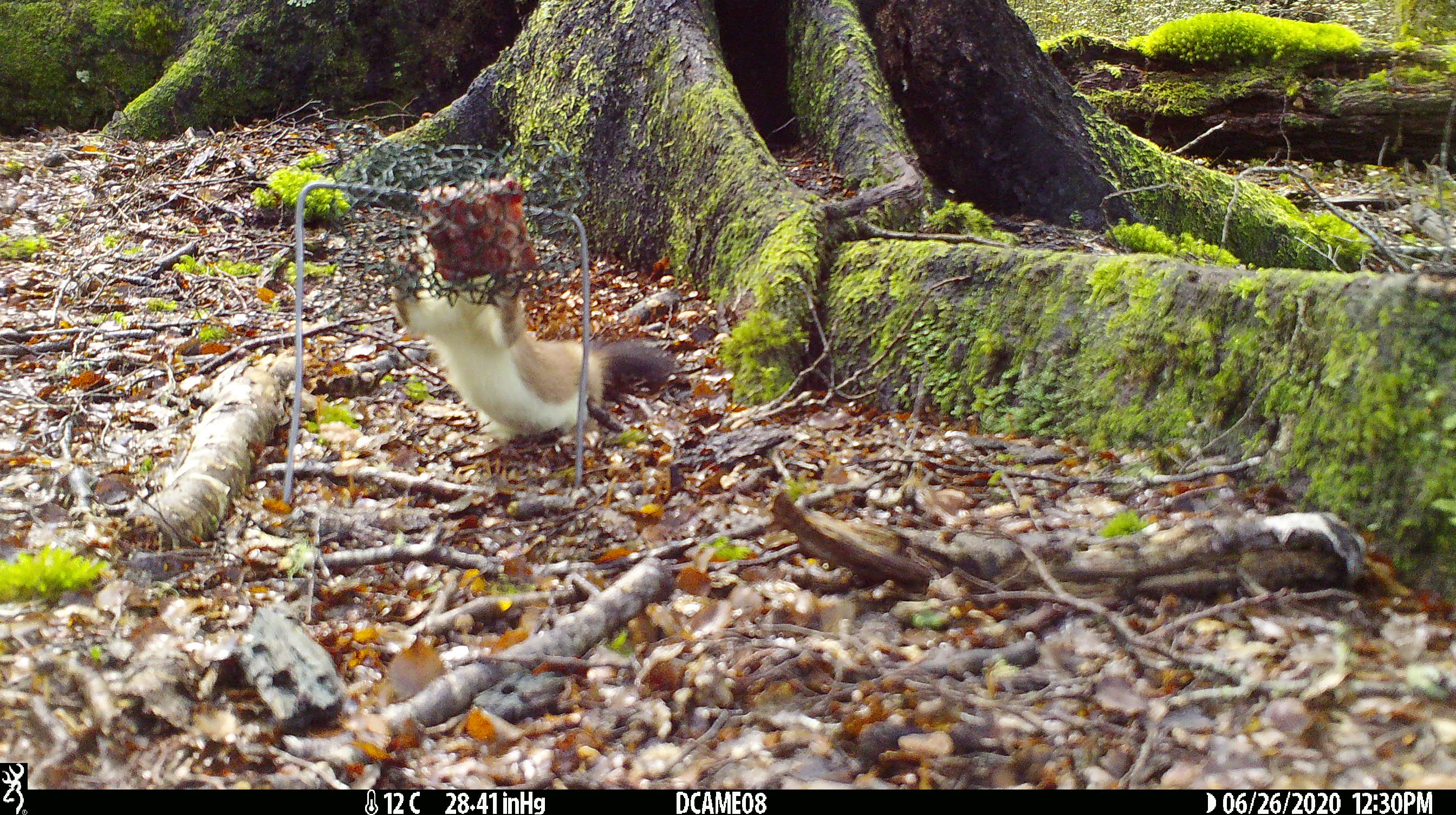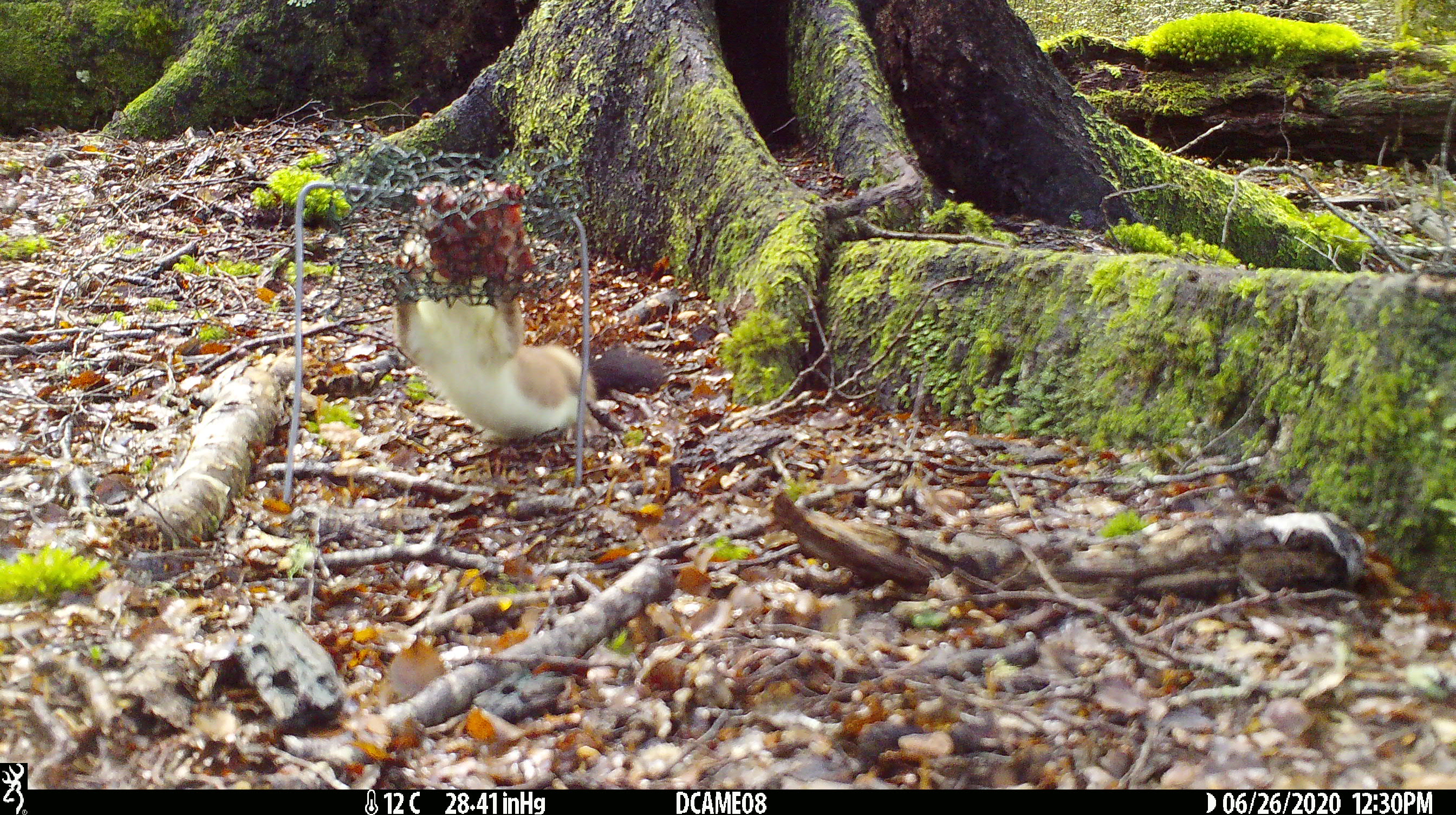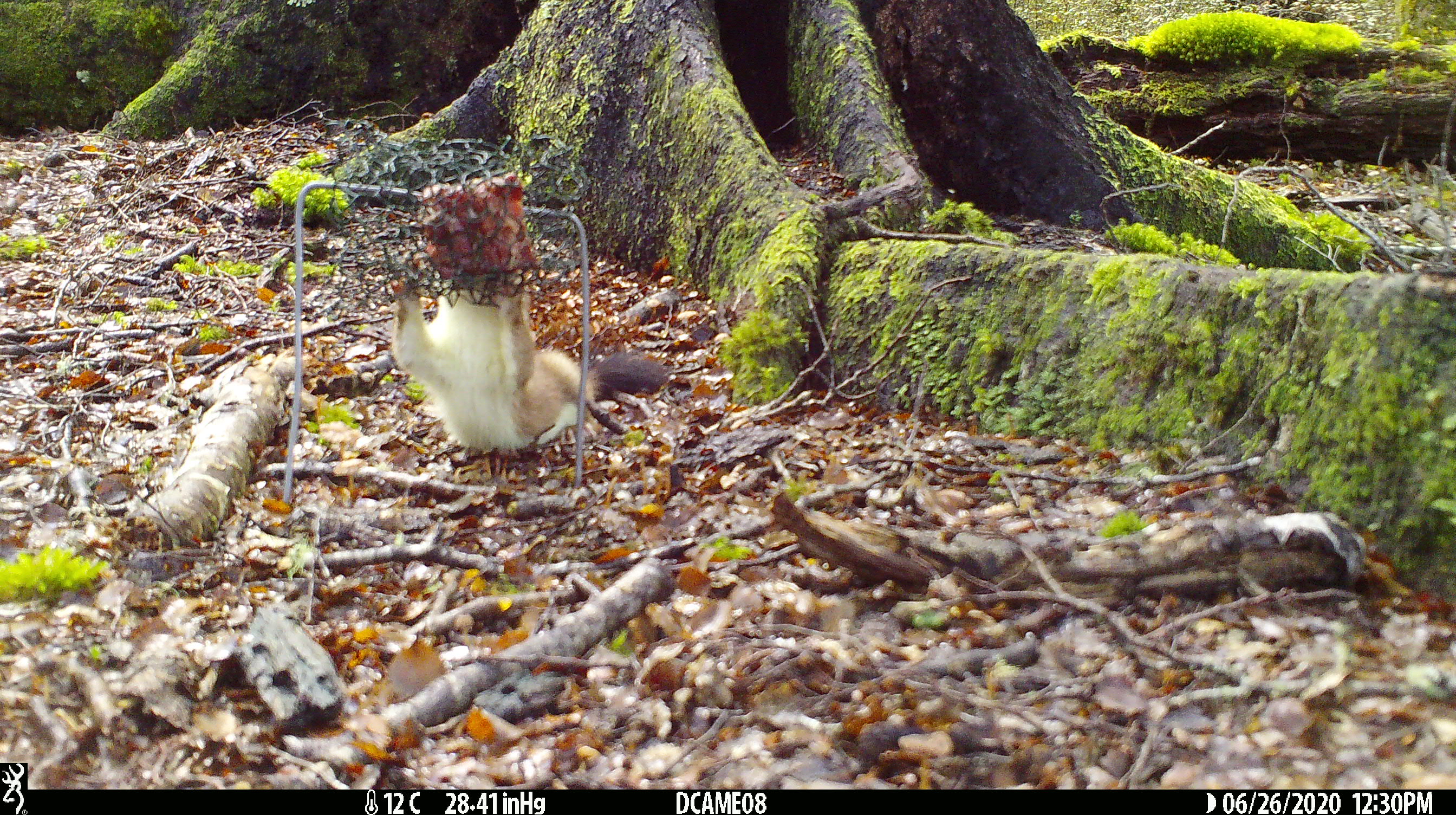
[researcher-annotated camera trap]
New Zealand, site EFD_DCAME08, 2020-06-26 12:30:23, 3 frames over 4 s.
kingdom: Animalia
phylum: Chordata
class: Mammalia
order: Carnivora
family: Mustelidae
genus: Mustela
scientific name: Mustela erminea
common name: stoat